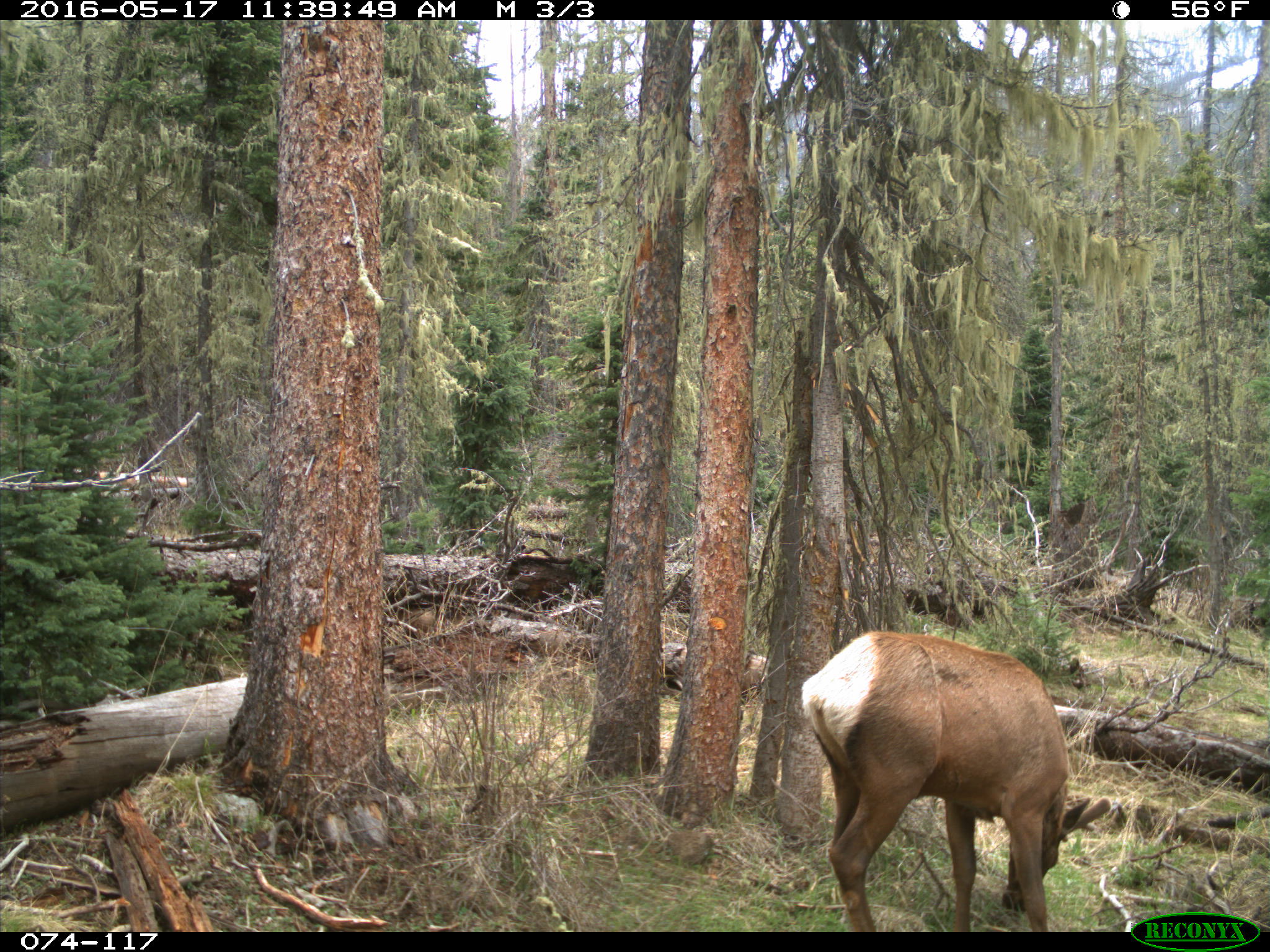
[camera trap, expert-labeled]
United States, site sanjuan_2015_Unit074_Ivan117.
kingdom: Animalia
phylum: Chordata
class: Mammalia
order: Artiodactyla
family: Cervidae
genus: Cervus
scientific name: Cervus elaphus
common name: red deer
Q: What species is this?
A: Cervus elaphus (red deer).